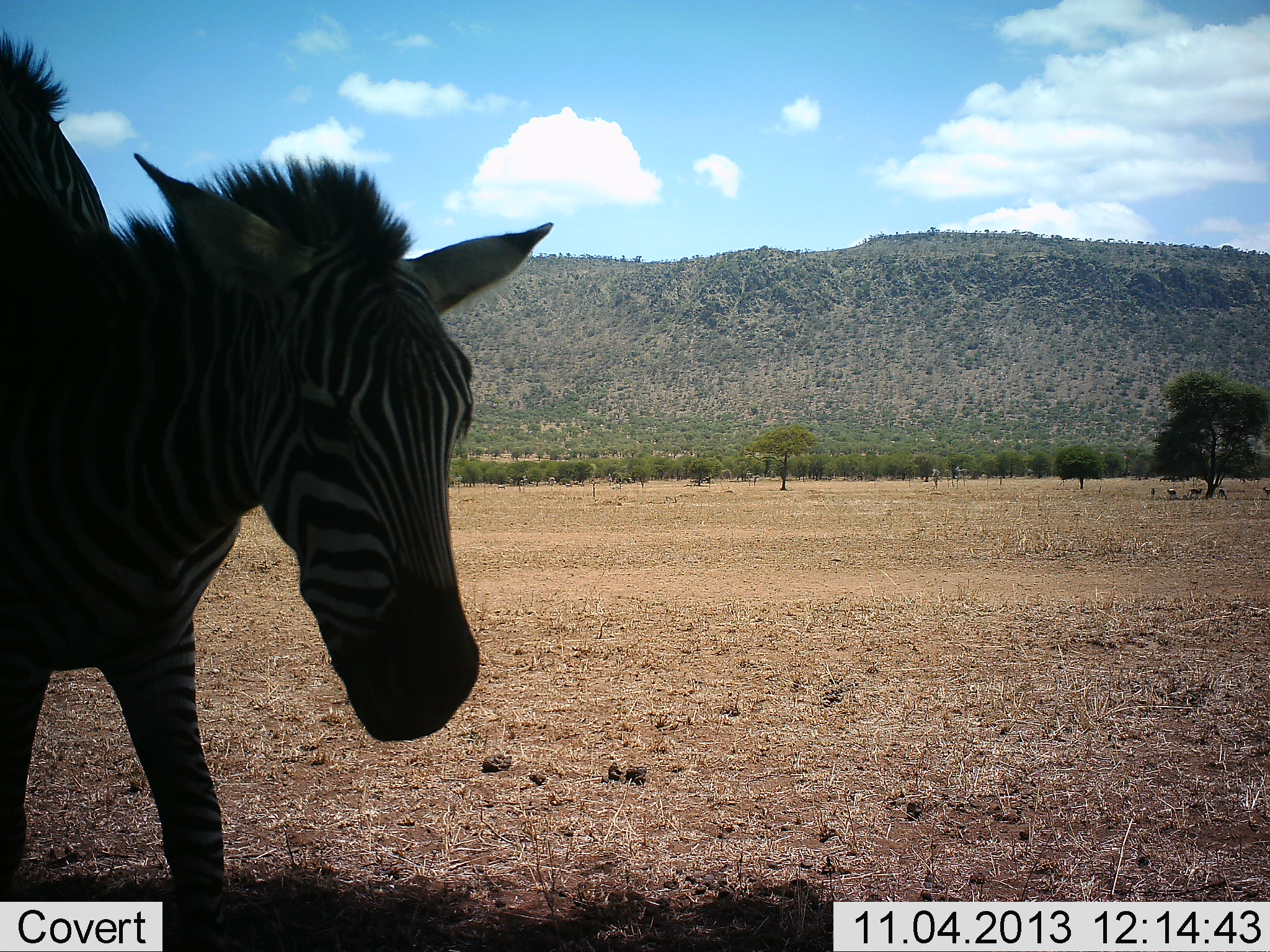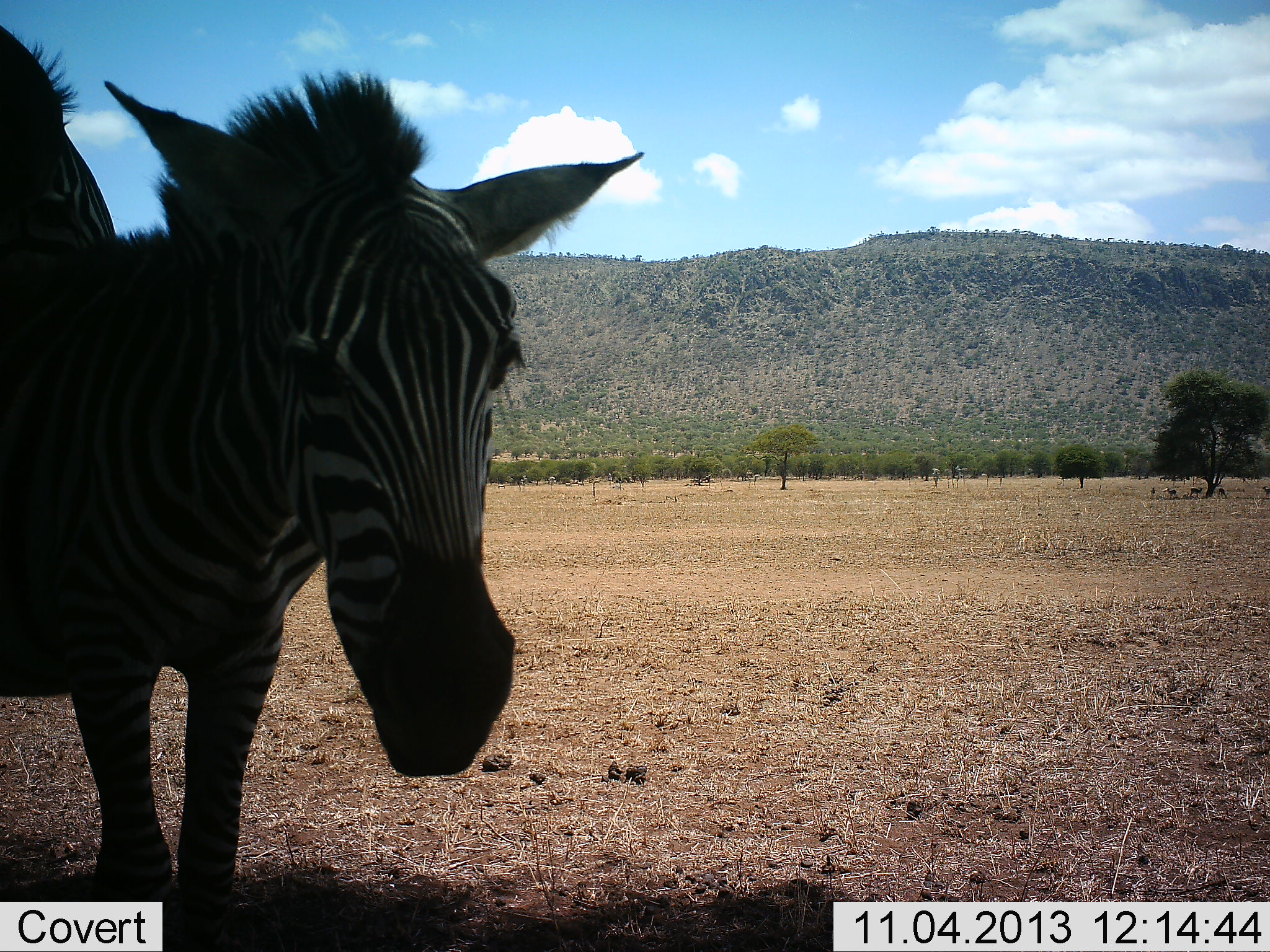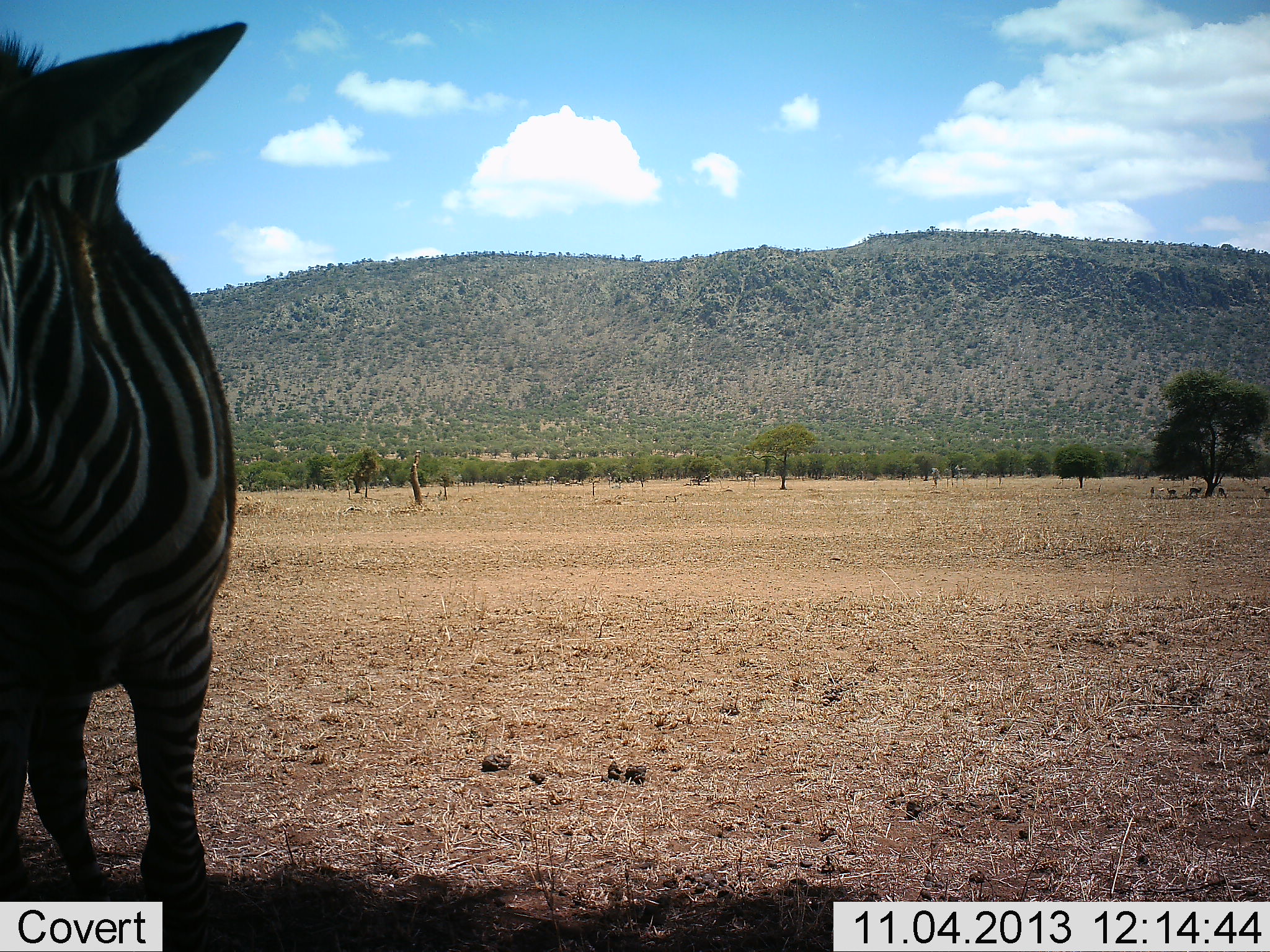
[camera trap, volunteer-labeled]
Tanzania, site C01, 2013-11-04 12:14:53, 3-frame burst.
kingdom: Animalia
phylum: Chordata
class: Mammalia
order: Perissodactyla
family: Equidae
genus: Equus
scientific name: Equus quagga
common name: plains zebra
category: zebra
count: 2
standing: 73%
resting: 0%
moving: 9%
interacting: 27%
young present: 0%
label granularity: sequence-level